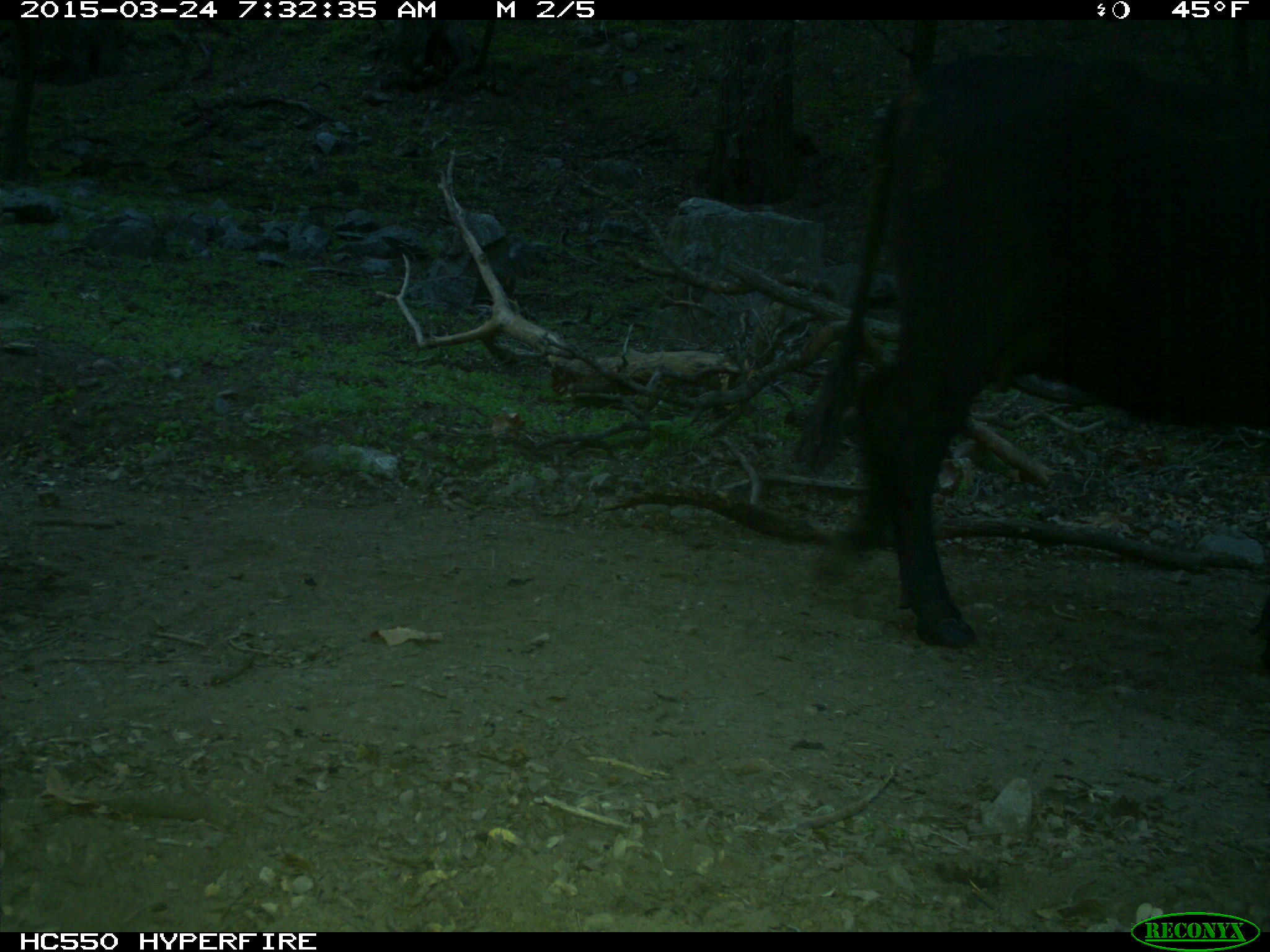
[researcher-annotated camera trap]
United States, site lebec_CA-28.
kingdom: Animalia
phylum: Chordata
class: Mammalia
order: Artiodactyla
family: Bovidae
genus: Bos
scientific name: Bos taurus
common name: domestic cow